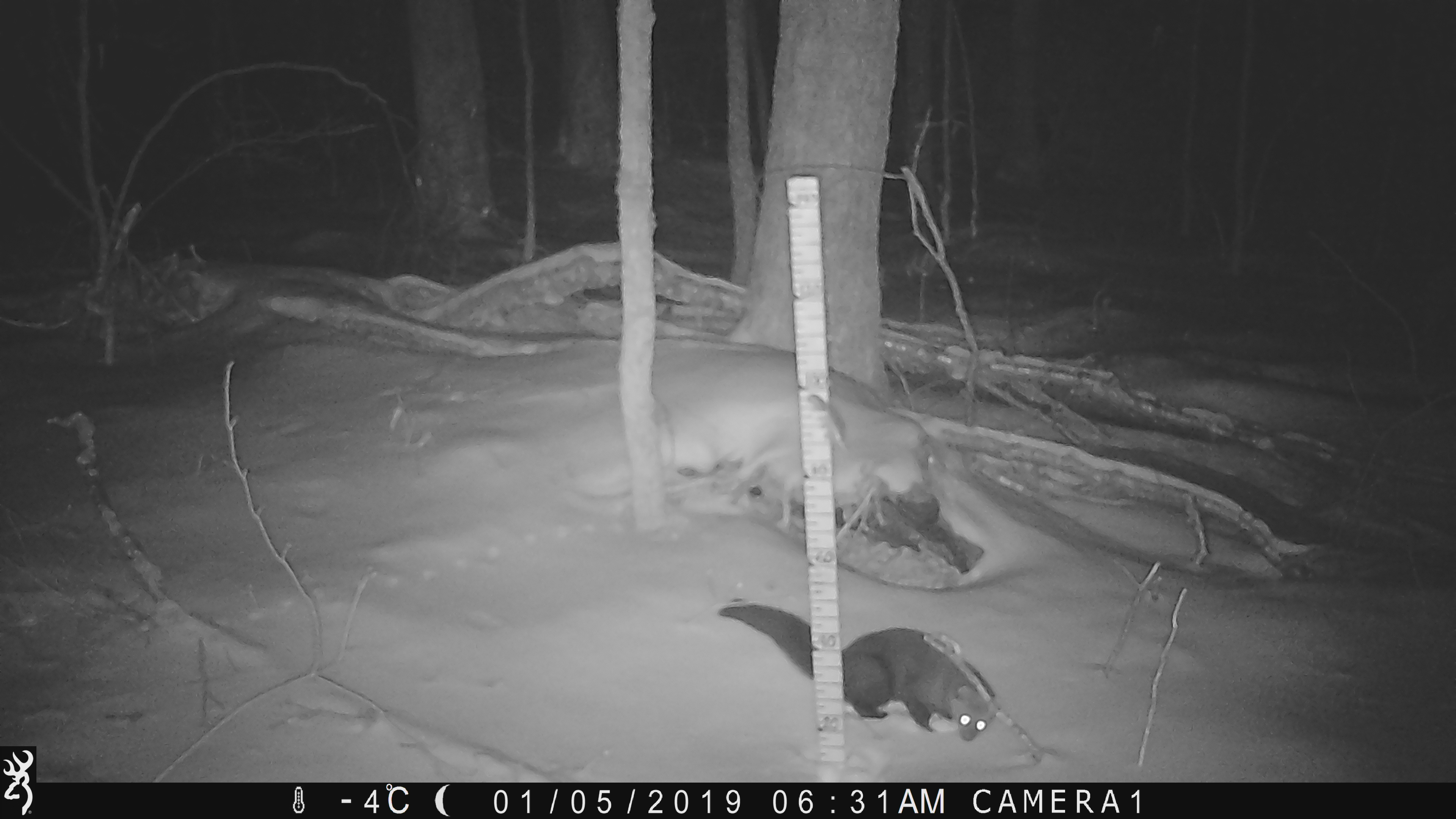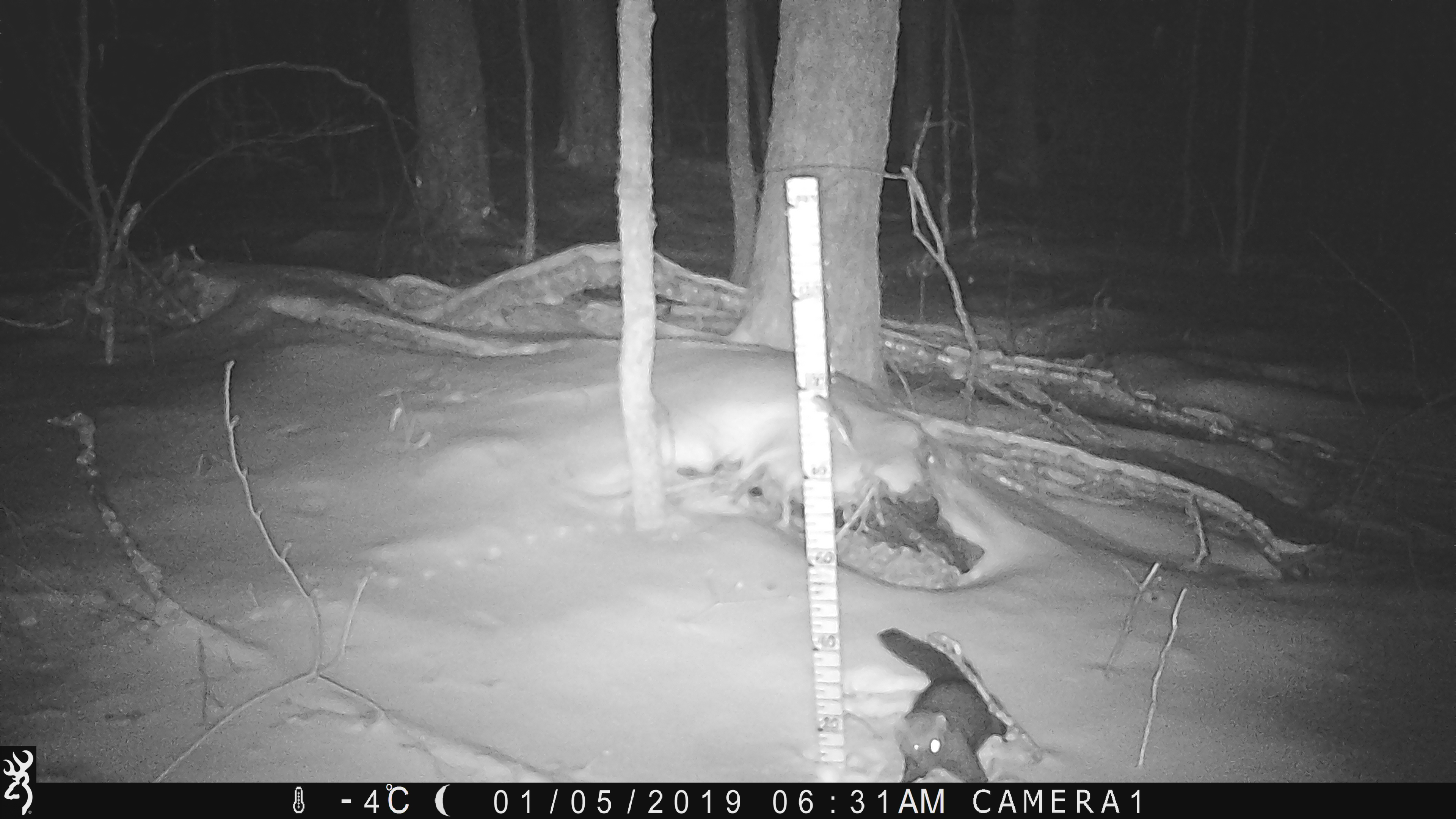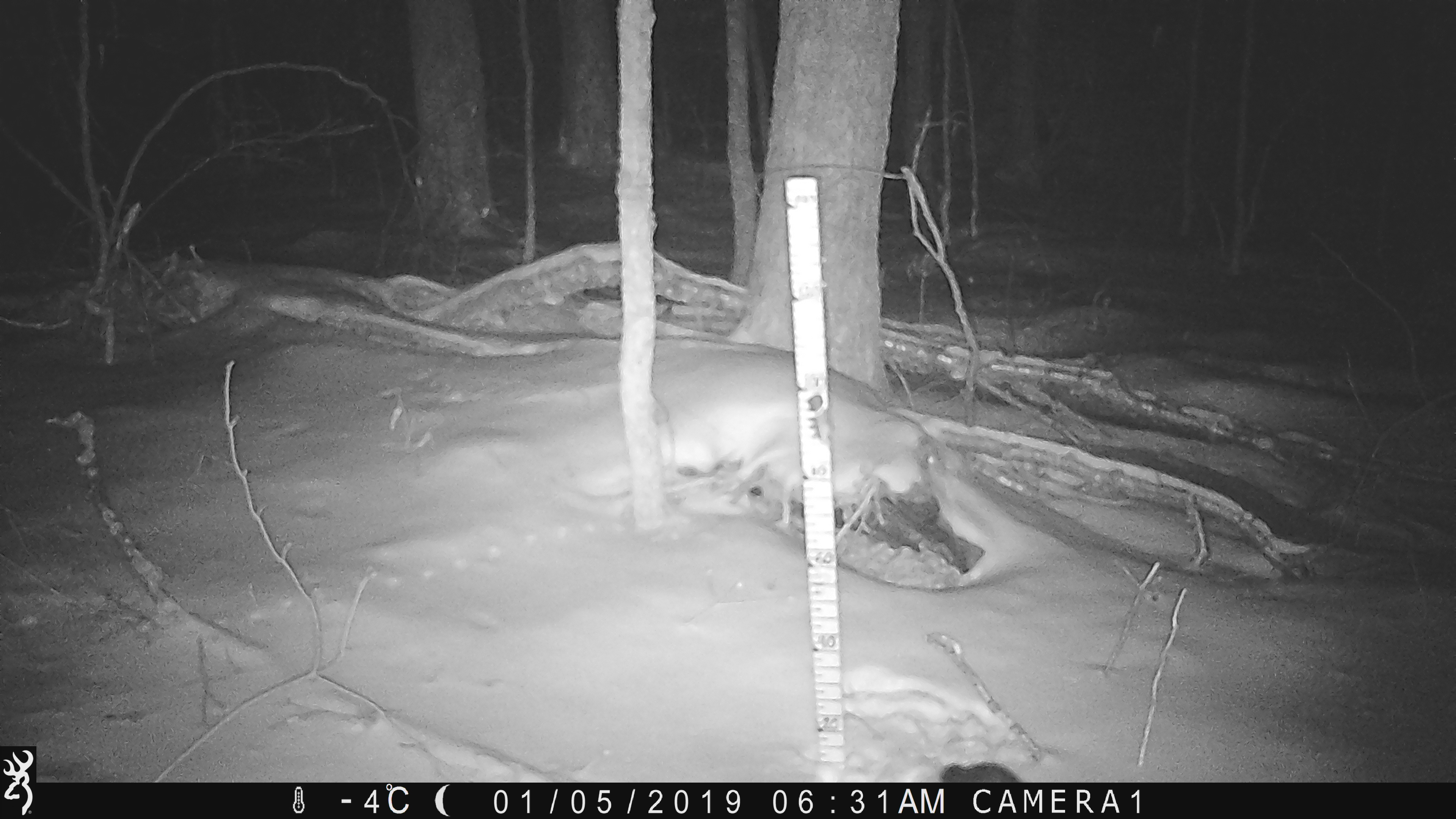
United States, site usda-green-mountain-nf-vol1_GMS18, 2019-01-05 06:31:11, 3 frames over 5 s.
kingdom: Animalia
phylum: Chordata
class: Mammalia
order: Carnivora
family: Mustelidae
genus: Pekania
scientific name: Pekania pennanti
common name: fisher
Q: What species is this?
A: Fisher (Pekania pennanti).